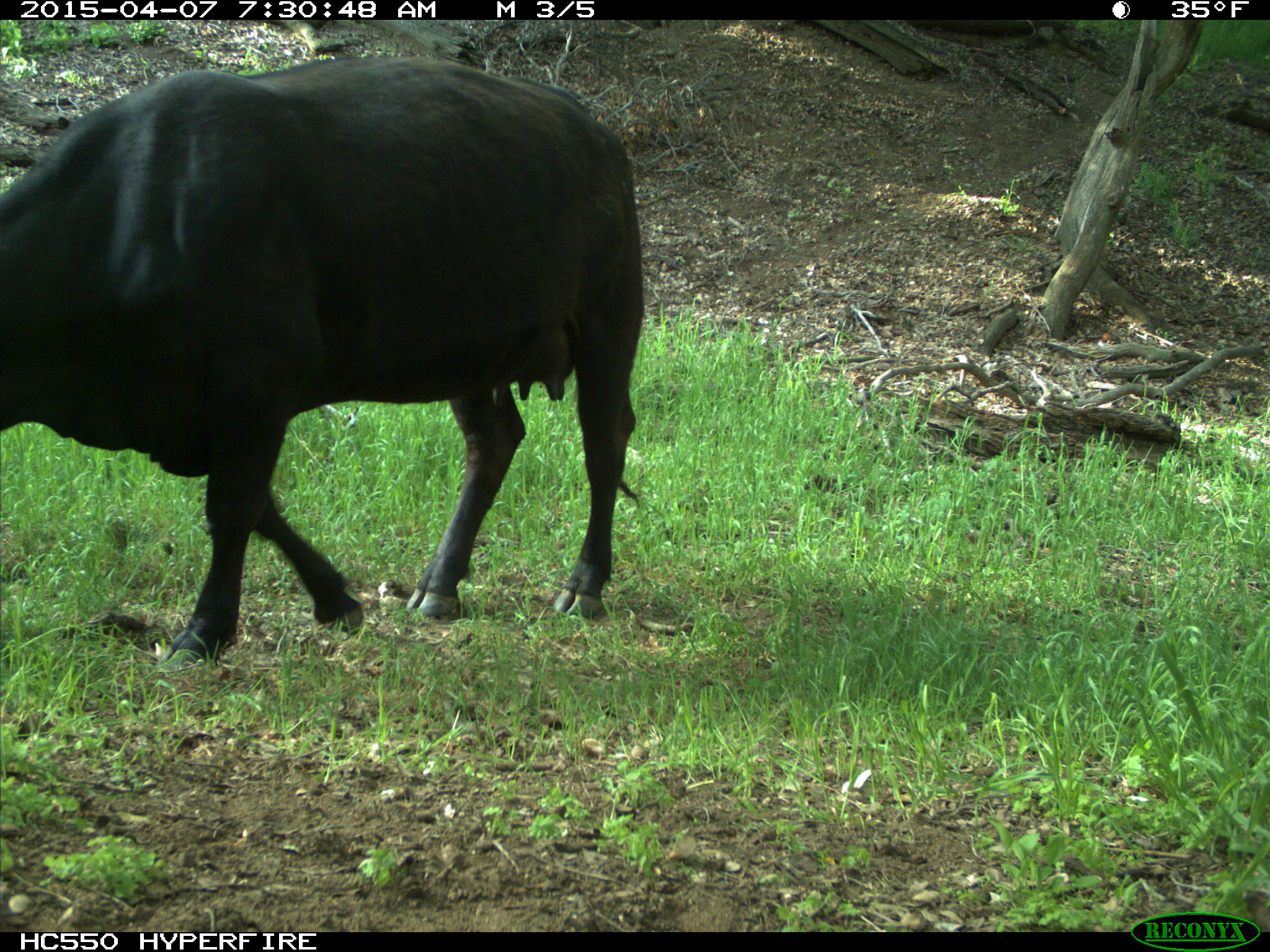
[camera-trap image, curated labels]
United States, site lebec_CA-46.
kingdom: Animalia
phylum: Chordata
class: Mammalia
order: Artiodactyla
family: Bovidae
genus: Bos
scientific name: Bos taurus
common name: domestic cow